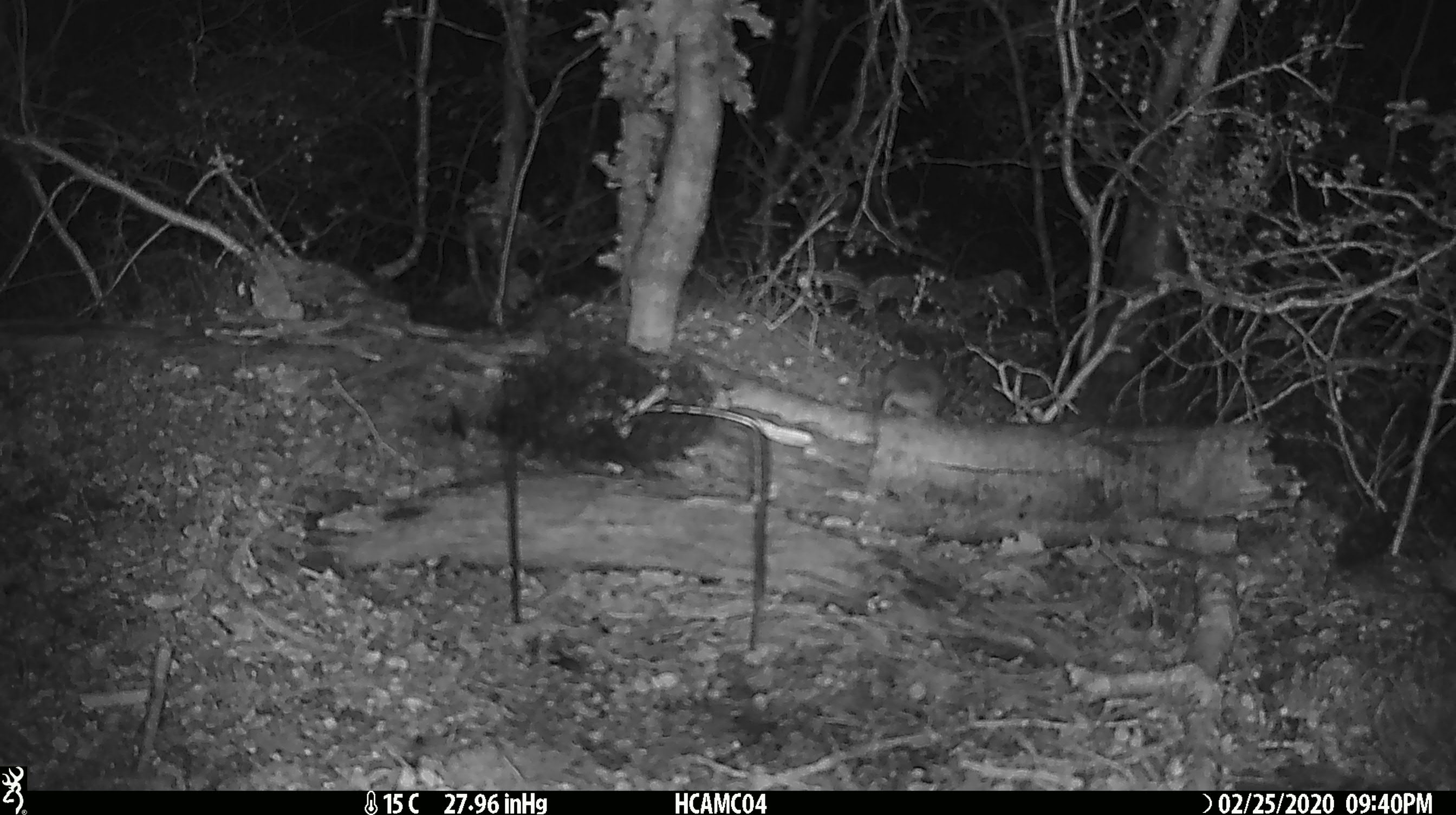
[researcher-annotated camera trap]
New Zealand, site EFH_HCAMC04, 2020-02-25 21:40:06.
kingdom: Animalia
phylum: Chordata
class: Mammalia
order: Rodentia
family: Muridae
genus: Mus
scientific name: Mus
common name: mouse